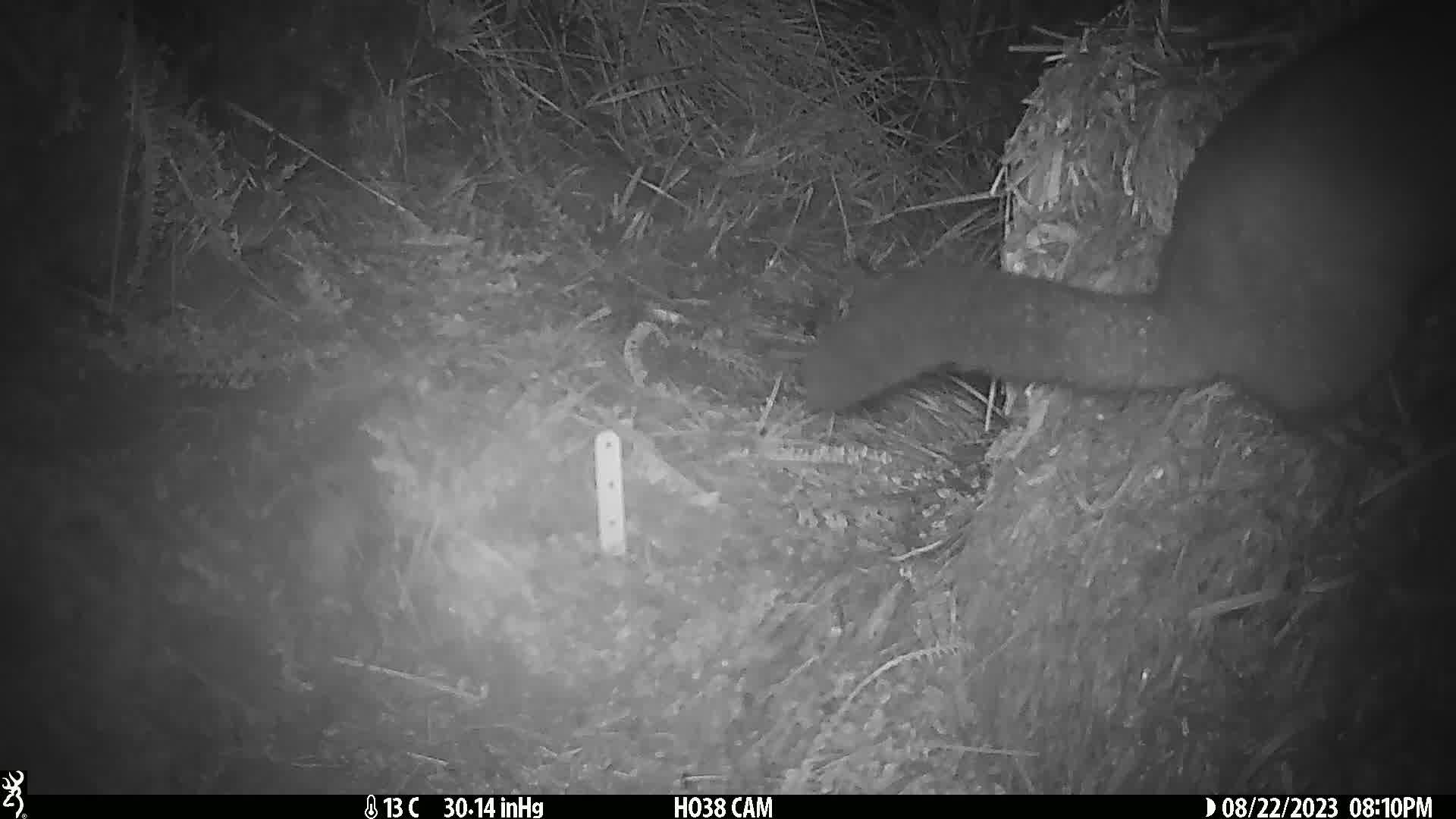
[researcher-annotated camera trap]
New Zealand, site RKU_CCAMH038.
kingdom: Animalia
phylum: Chordata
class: Mammalia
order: Diprotodontia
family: Phalangeridae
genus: Trichosurus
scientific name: Trichosurus vulpecula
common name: common brushtail possum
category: possum